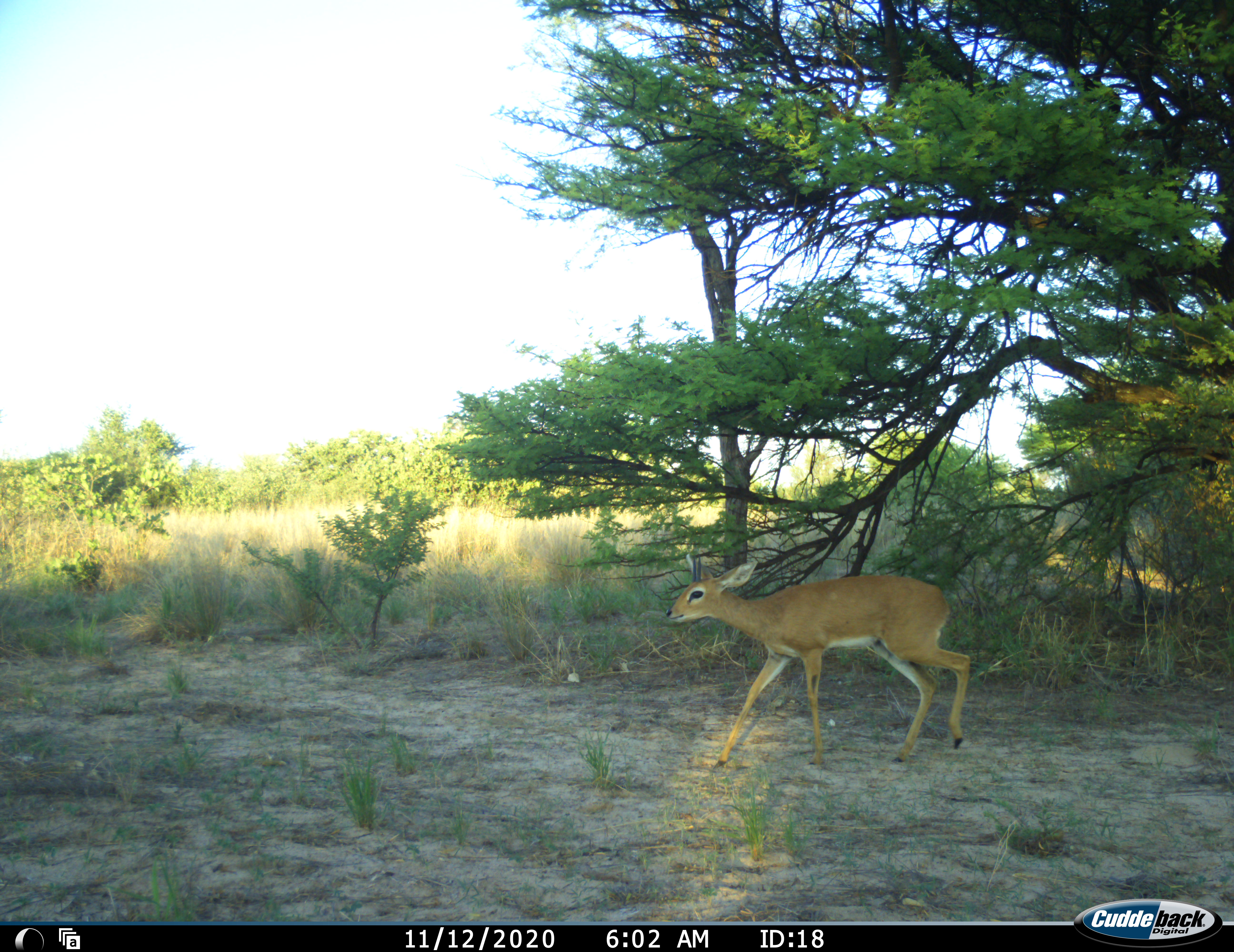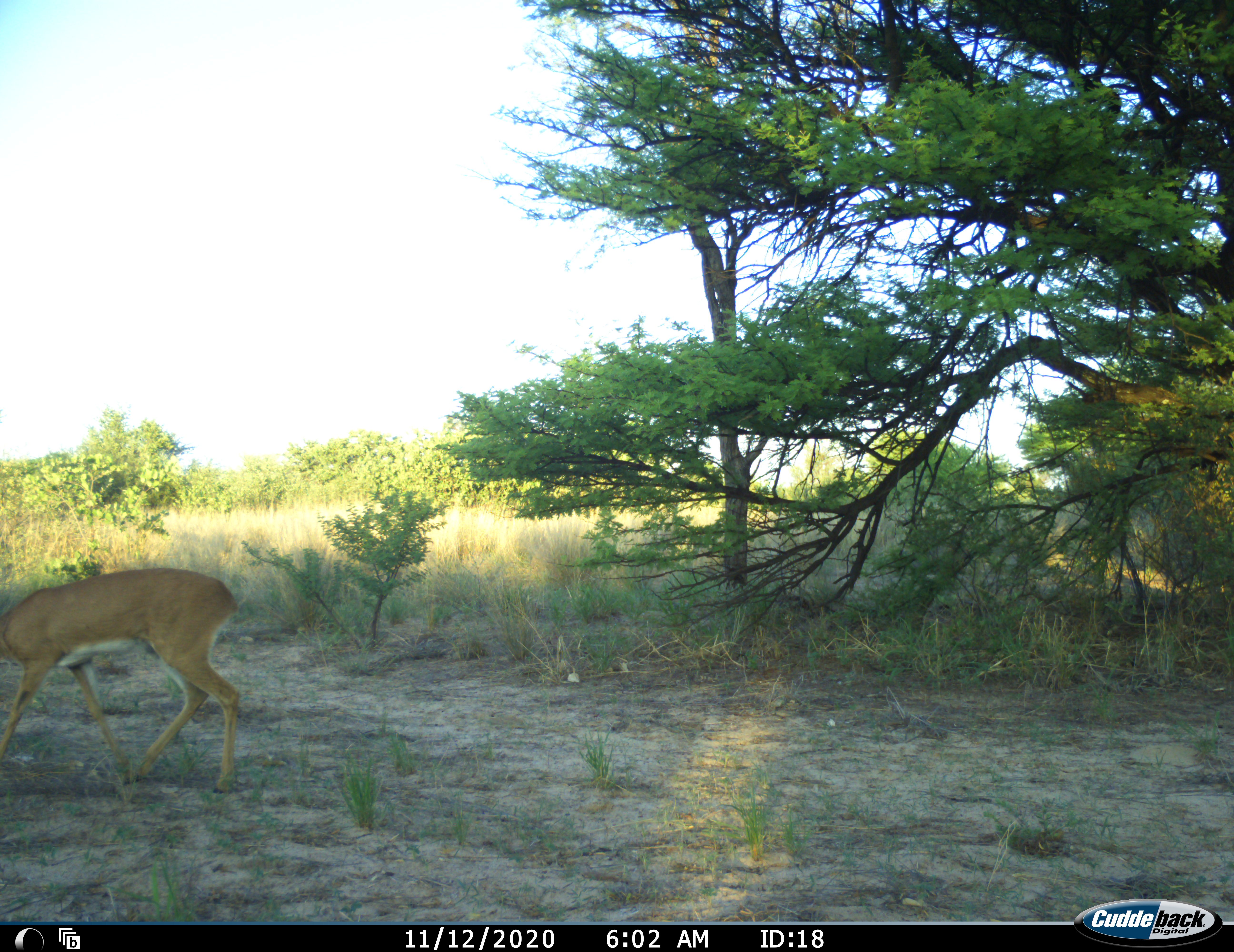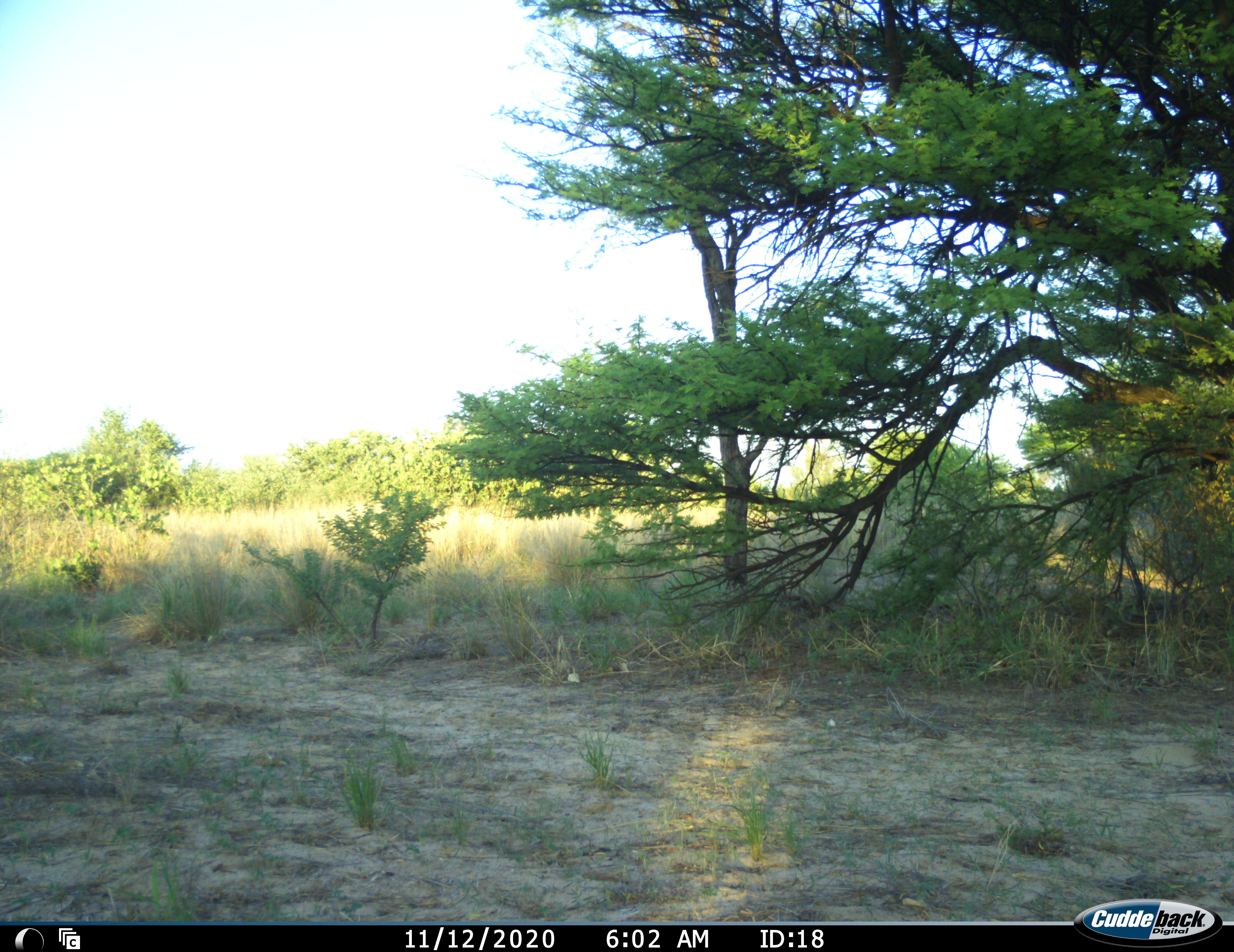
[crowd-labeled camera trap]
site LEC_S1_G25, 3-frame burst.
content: unidentified animal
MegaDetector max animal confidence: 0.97